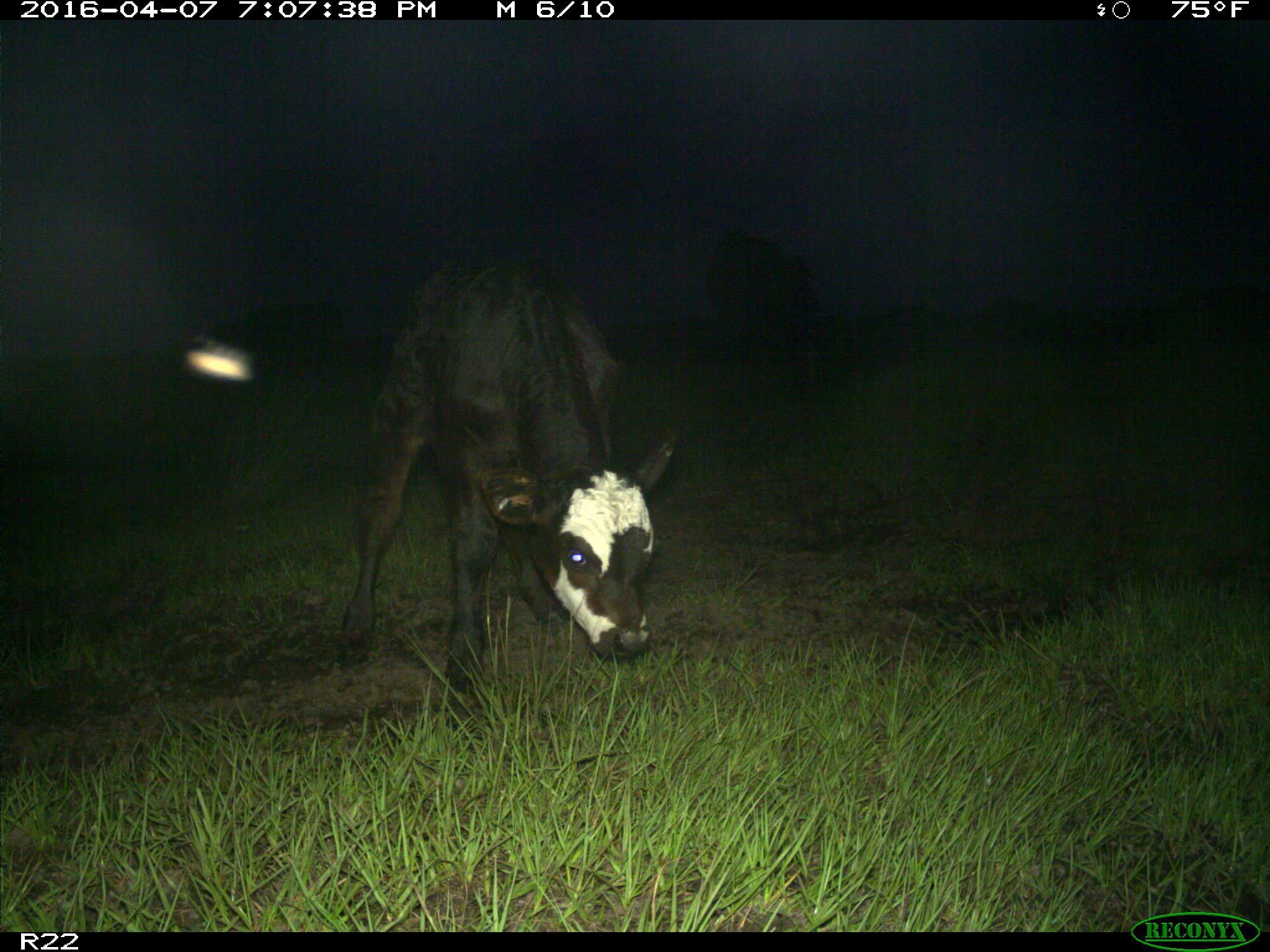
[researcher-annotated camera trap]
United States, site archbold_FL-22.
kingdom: Animalia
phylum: Chordata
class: Mammalia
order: Artiodactyla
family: Bovidae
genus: Bos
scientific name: Bos taurus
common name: domestic cow